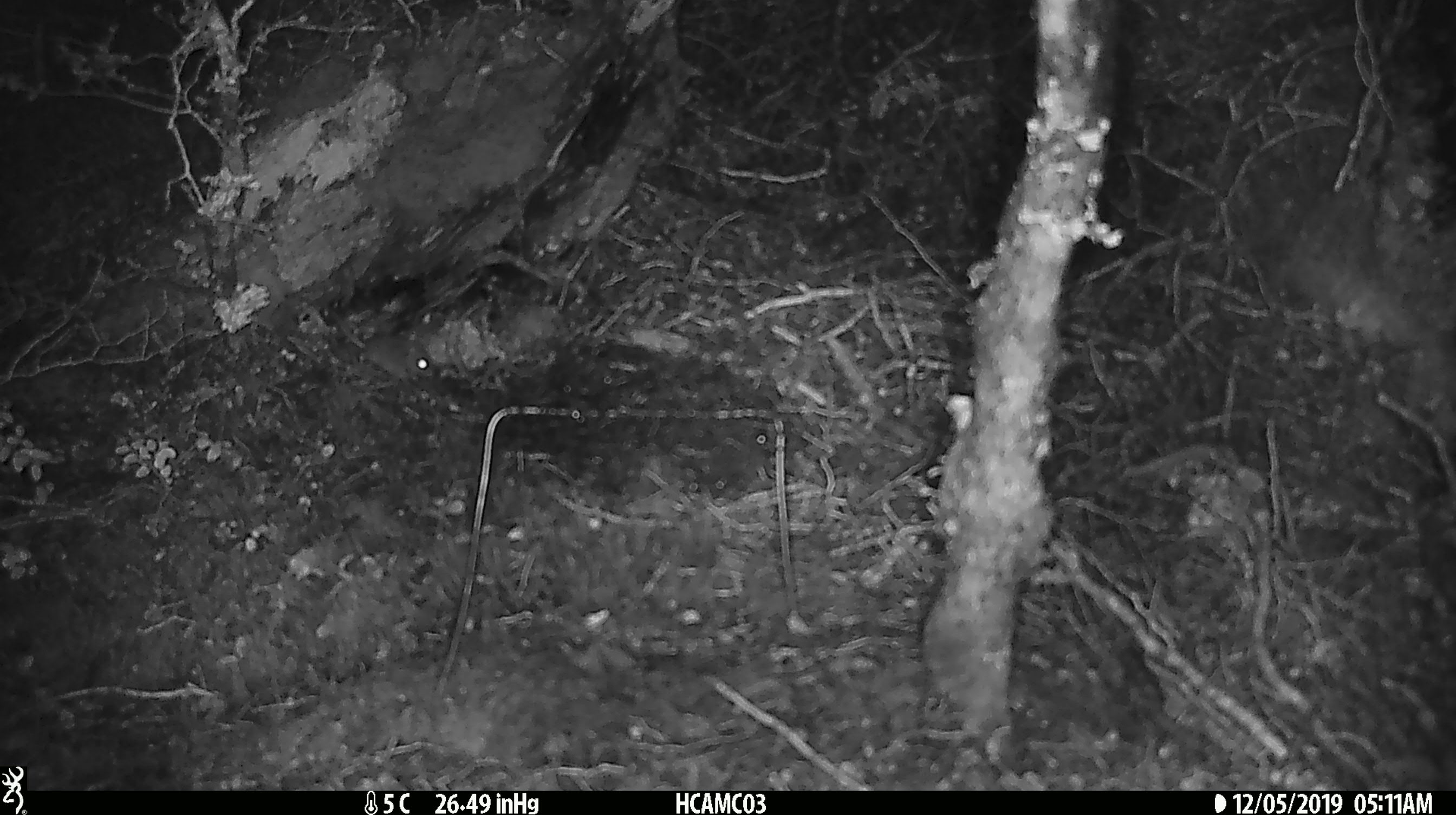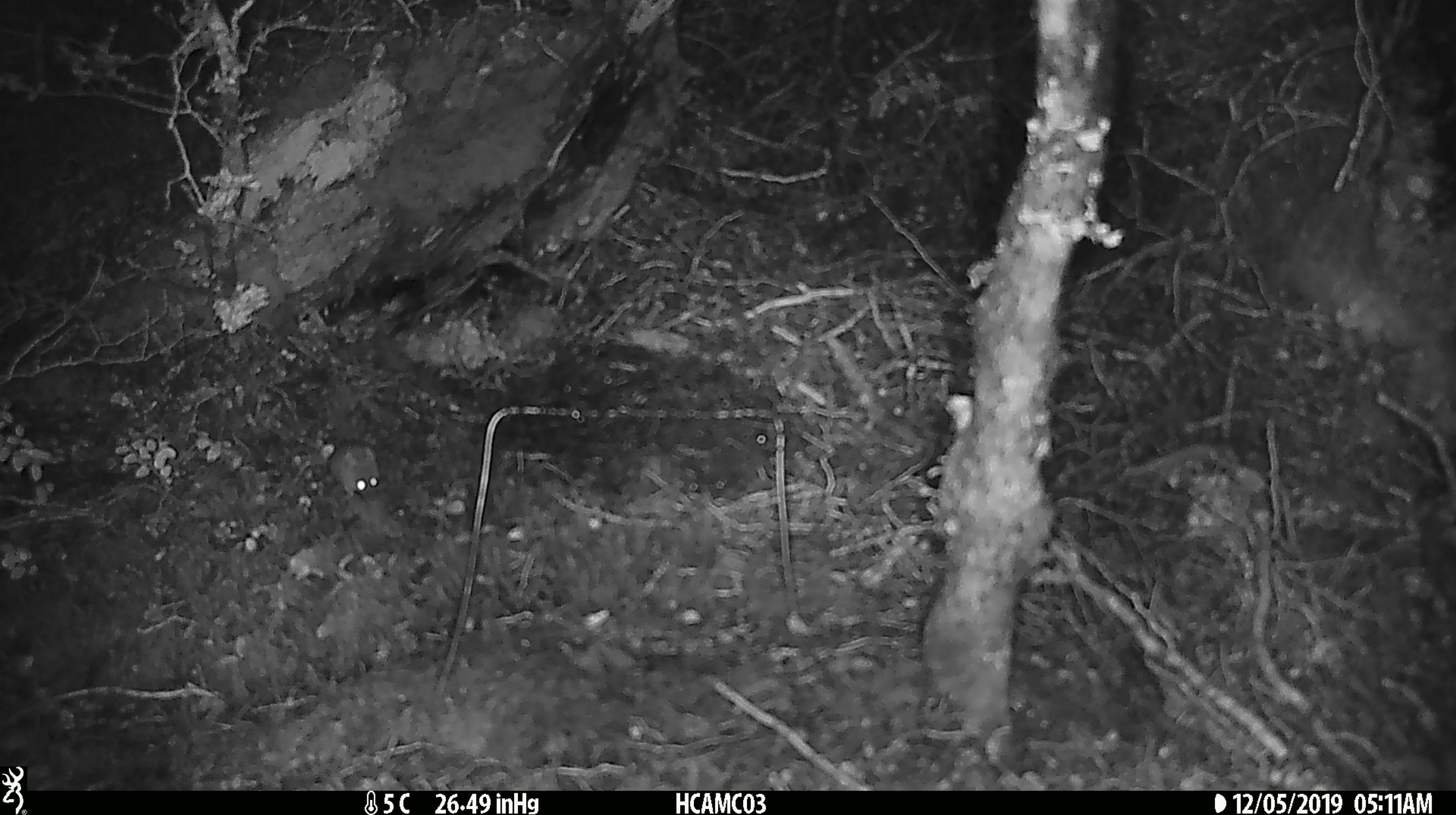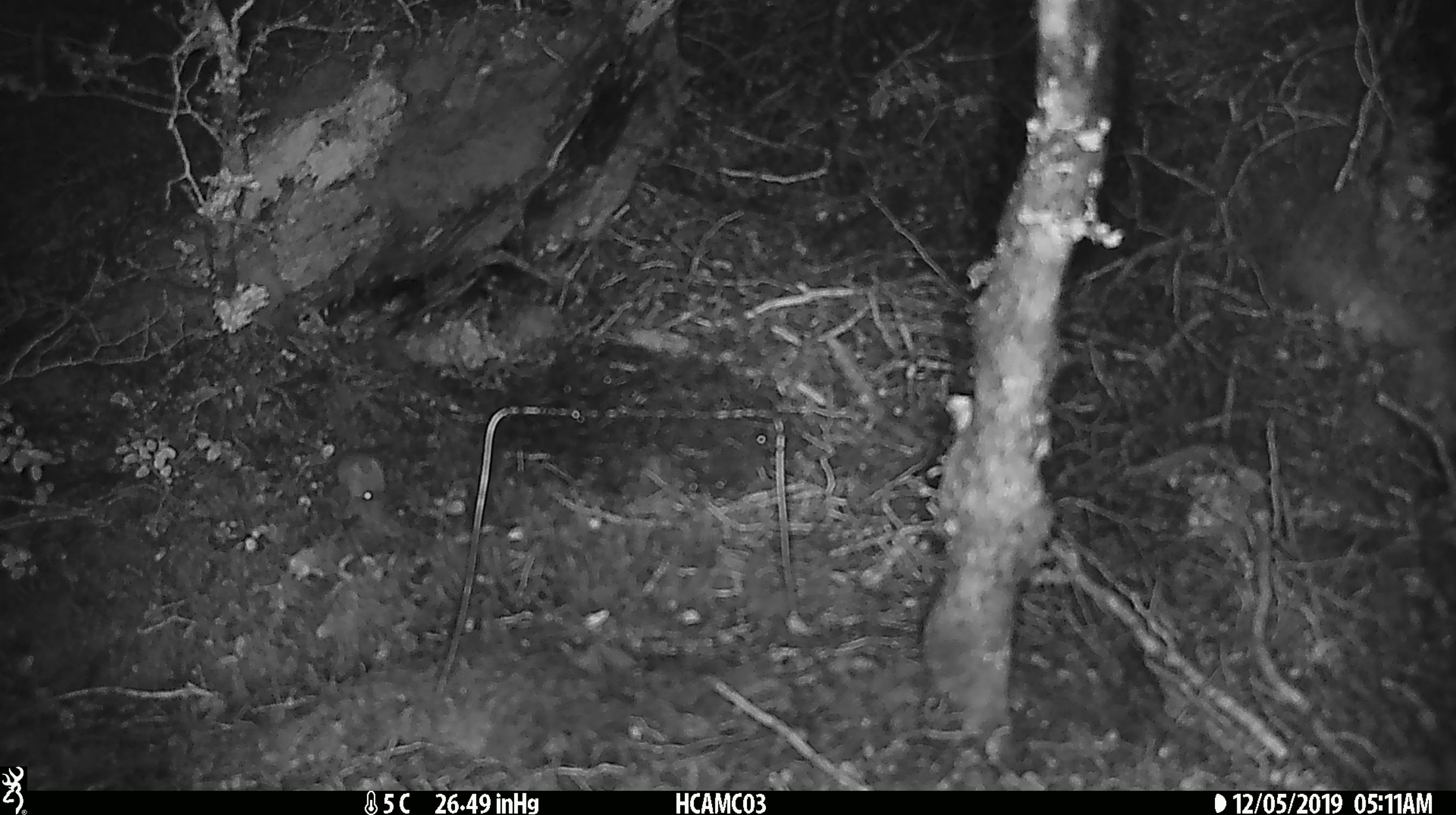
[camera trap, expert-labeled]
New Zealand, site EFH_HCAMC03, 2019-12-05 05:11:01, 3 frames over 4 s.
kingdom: Animalia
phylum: Chordata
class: Mammalia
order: Rodentia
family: Muridae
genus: Mus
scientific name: Mus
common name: mouse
Mouse (Mus).